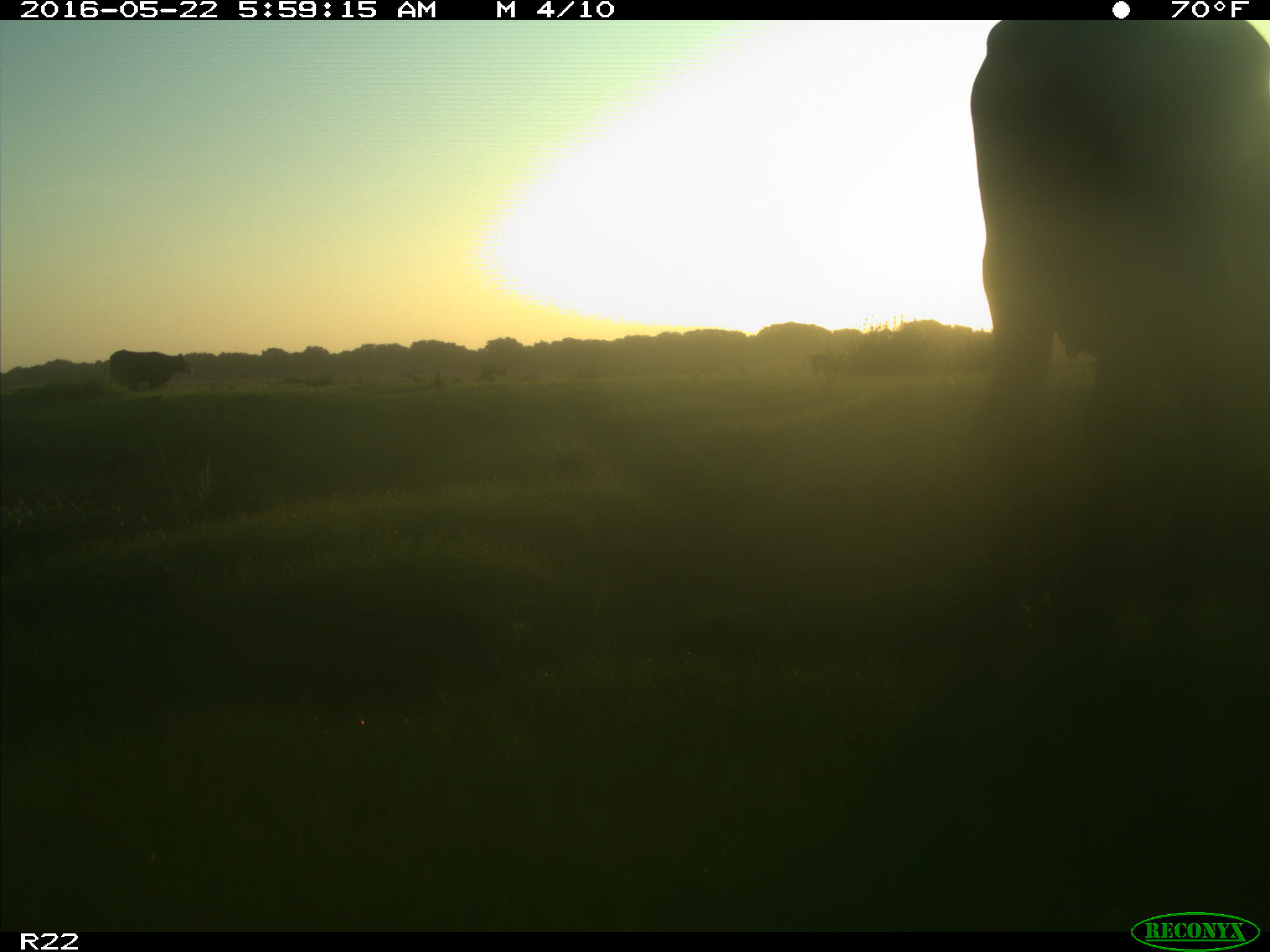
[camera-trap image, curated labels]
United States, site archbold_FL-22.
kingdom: Animalia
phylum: Chordata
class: Mammalia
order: Artiodactyla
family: Bovidae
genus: Bos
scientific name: Bos taurus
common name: domestic cow